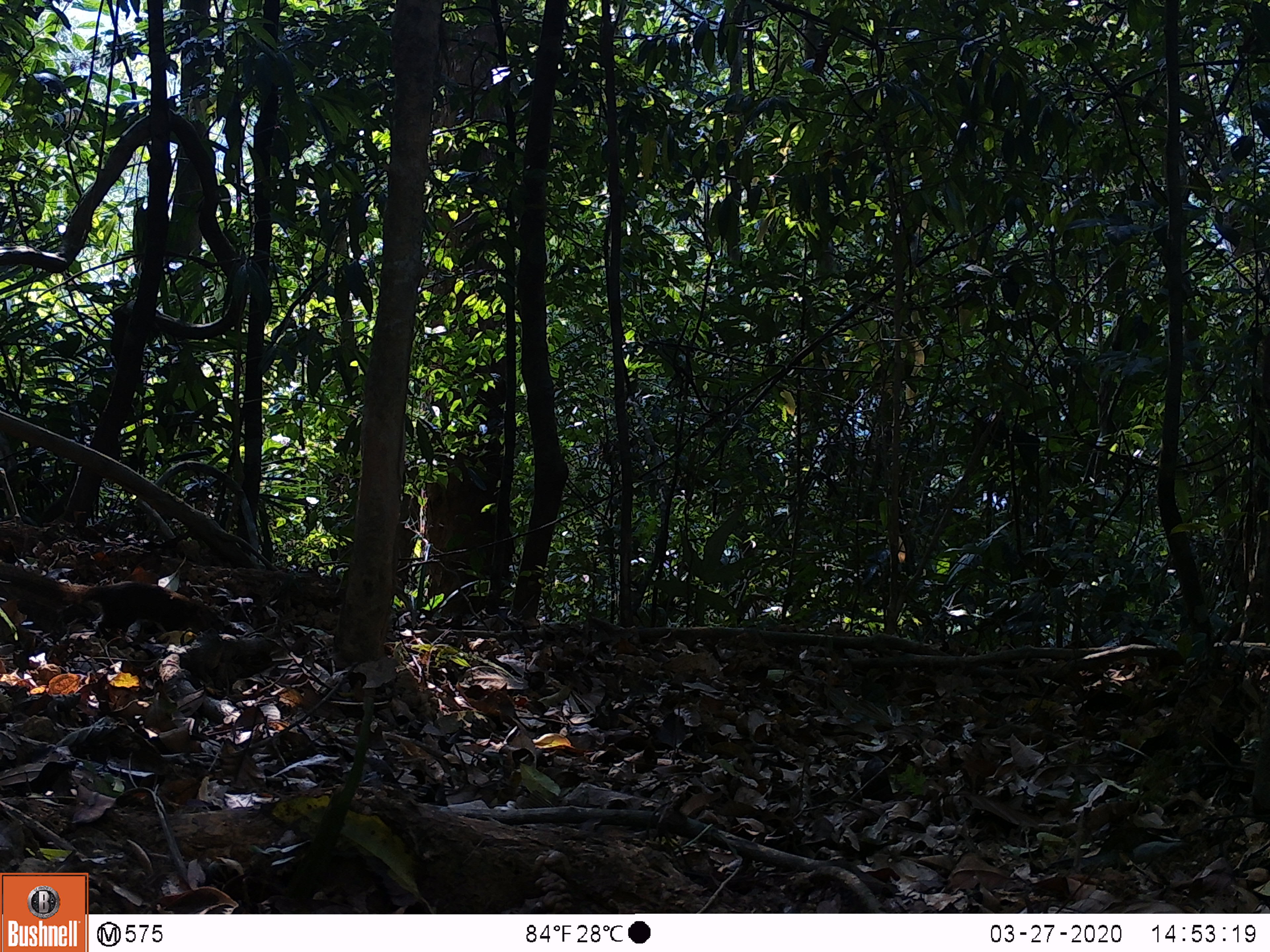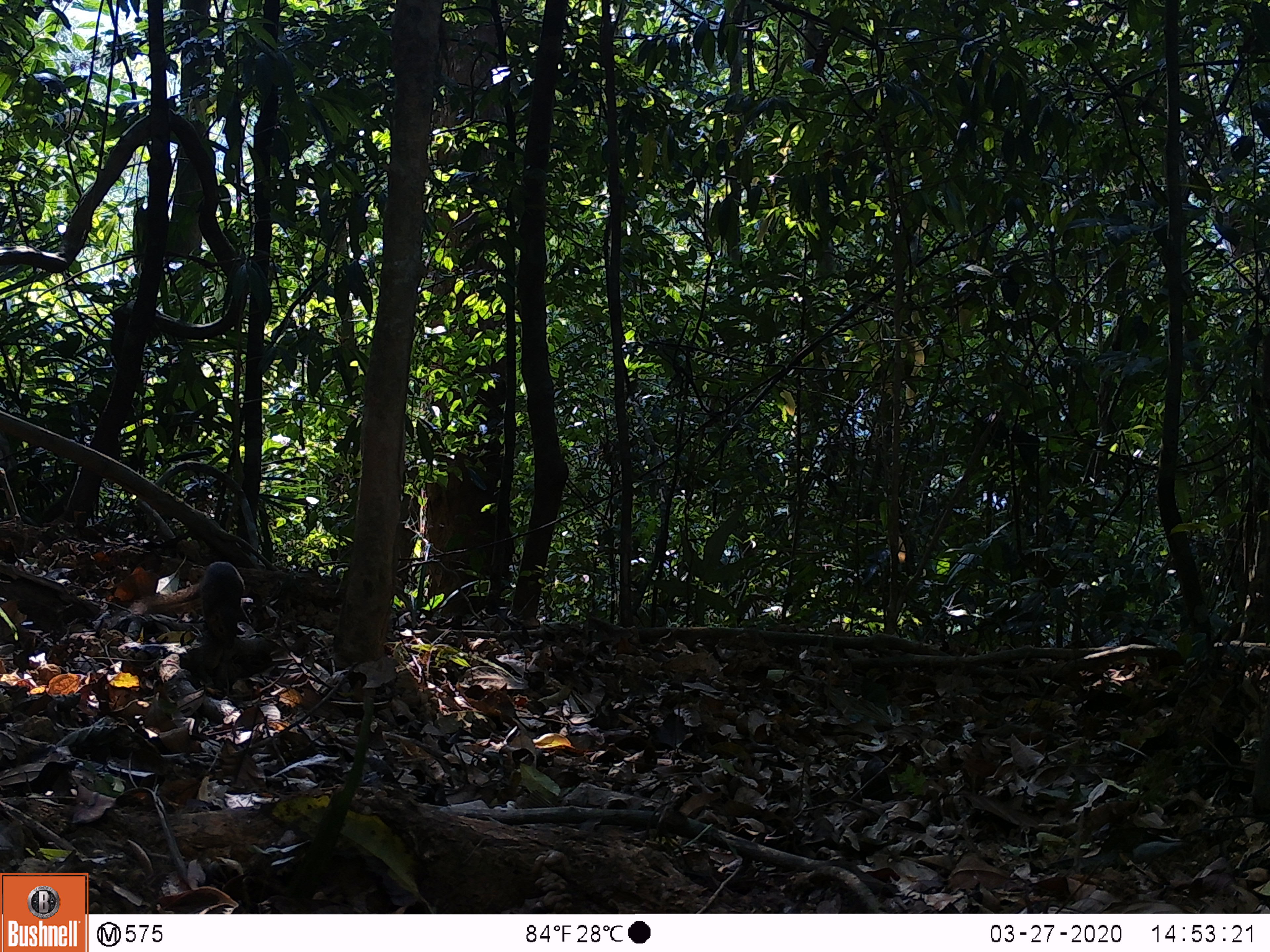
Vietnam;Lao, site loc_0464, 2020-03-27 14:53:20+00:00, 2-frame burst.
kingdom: Animalia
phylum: Chordata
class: Mammalia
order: Scandentia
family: Tupaiidae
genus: Tupaia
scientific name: Tupaia belangeri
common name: northern treeshrew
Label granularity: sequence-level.